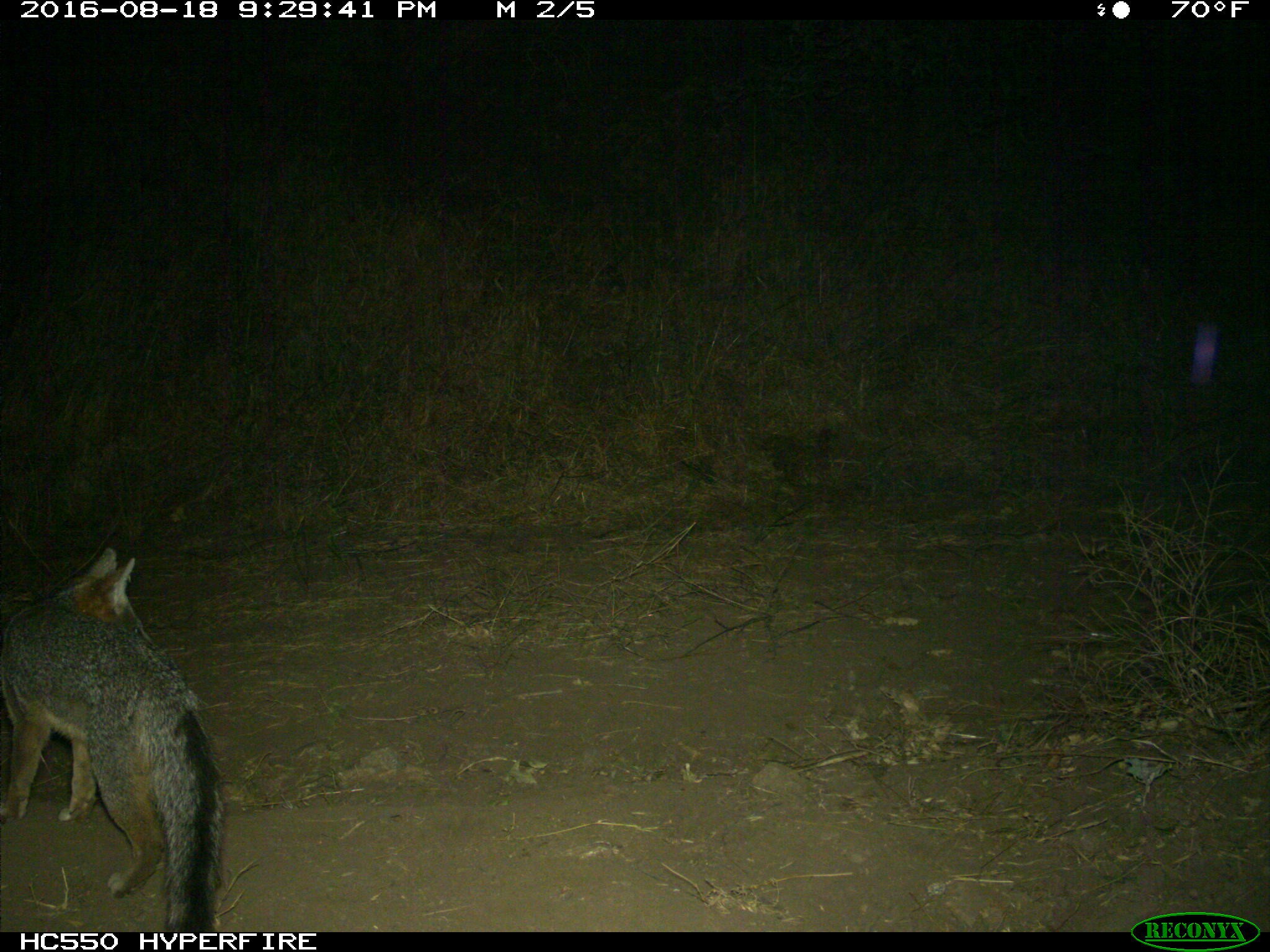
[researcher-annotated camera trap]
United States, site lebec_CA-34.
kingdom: Animalia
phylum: Chordata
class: Mammalia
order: Carnivora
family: Canidae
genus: Urocyon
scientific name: Urocyon cinereoargenteus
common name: gray fox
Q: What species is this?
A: Urocyon cinereoargenteus (gray fox).